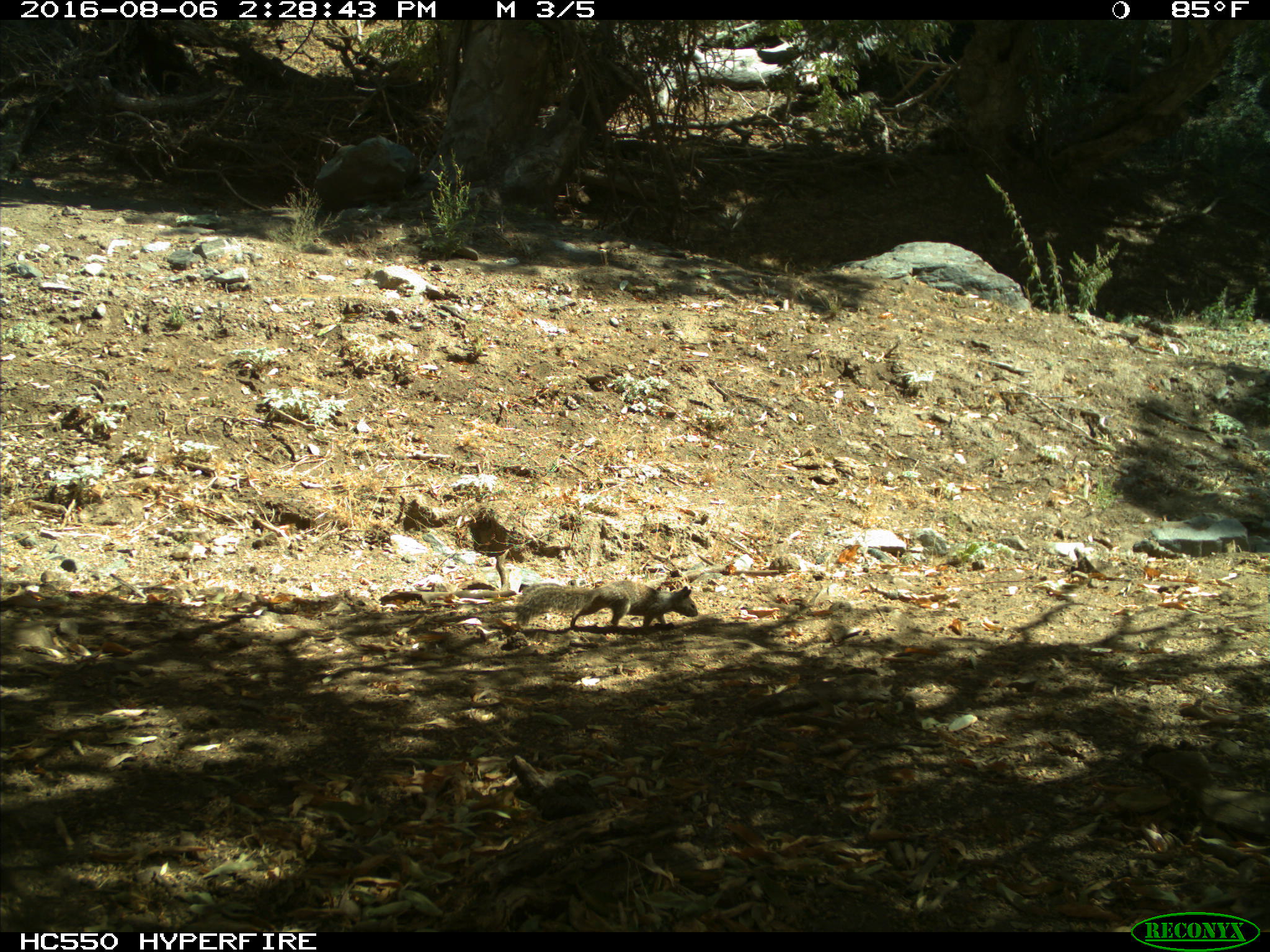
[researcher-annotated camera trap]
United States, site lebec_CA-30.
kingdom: Animalia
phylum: Chordata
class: Mammalia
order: Rodentia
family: Sciuridae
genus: Otospermophilus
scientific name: Otospermophilus beecheyi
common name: california ground squirrel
Otospermophilus beecheyi (california ground squirrel).